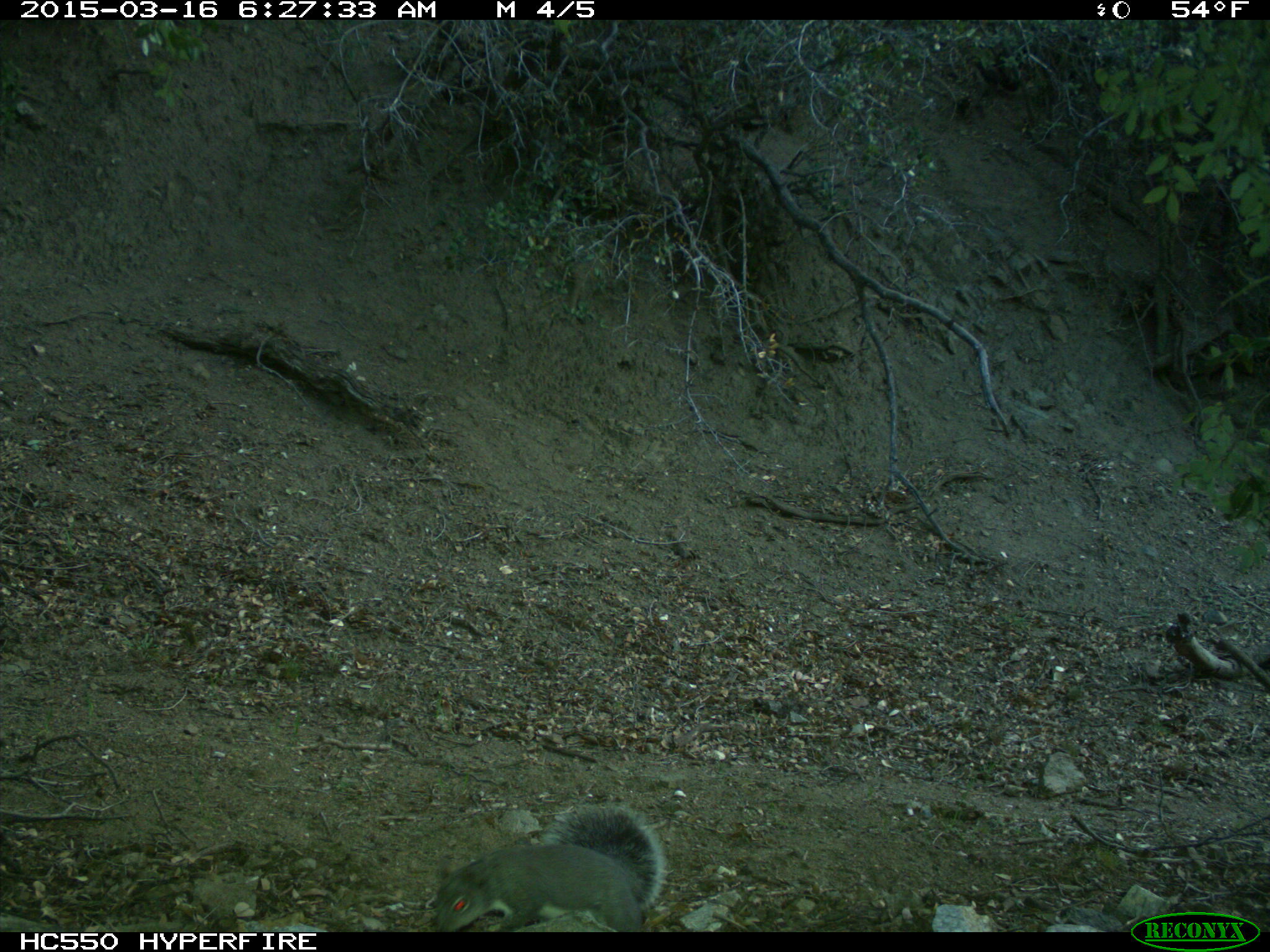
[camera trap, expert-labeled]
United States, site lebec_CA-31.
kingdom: Animalia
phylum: Chordata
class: Mammalia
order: Rodentia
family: Sciuridae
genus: Sciurus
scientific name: Sciurus carolinensis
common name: eastern gray squirrel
Sciurus carolinensis (eastern gray squirrel).